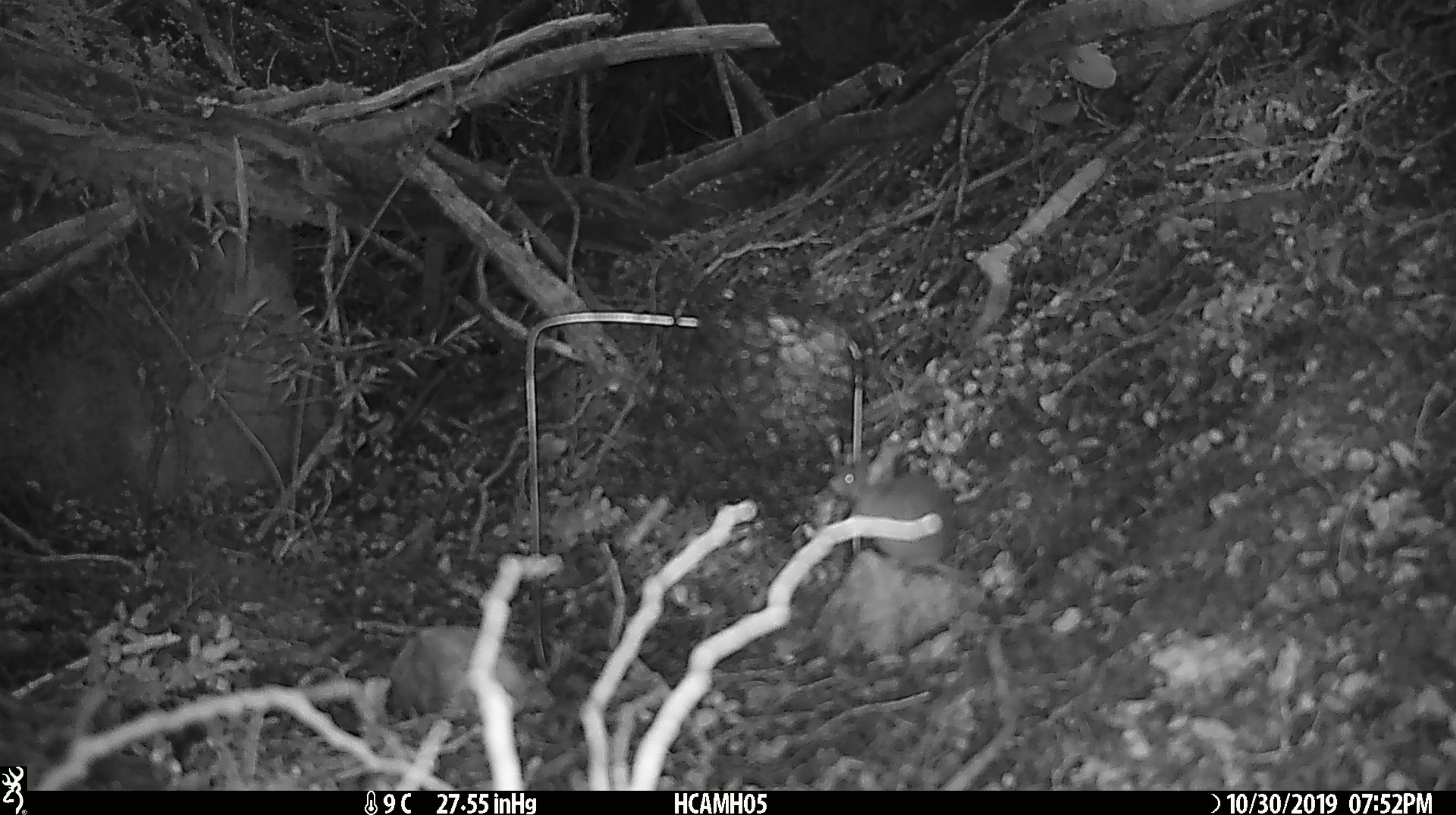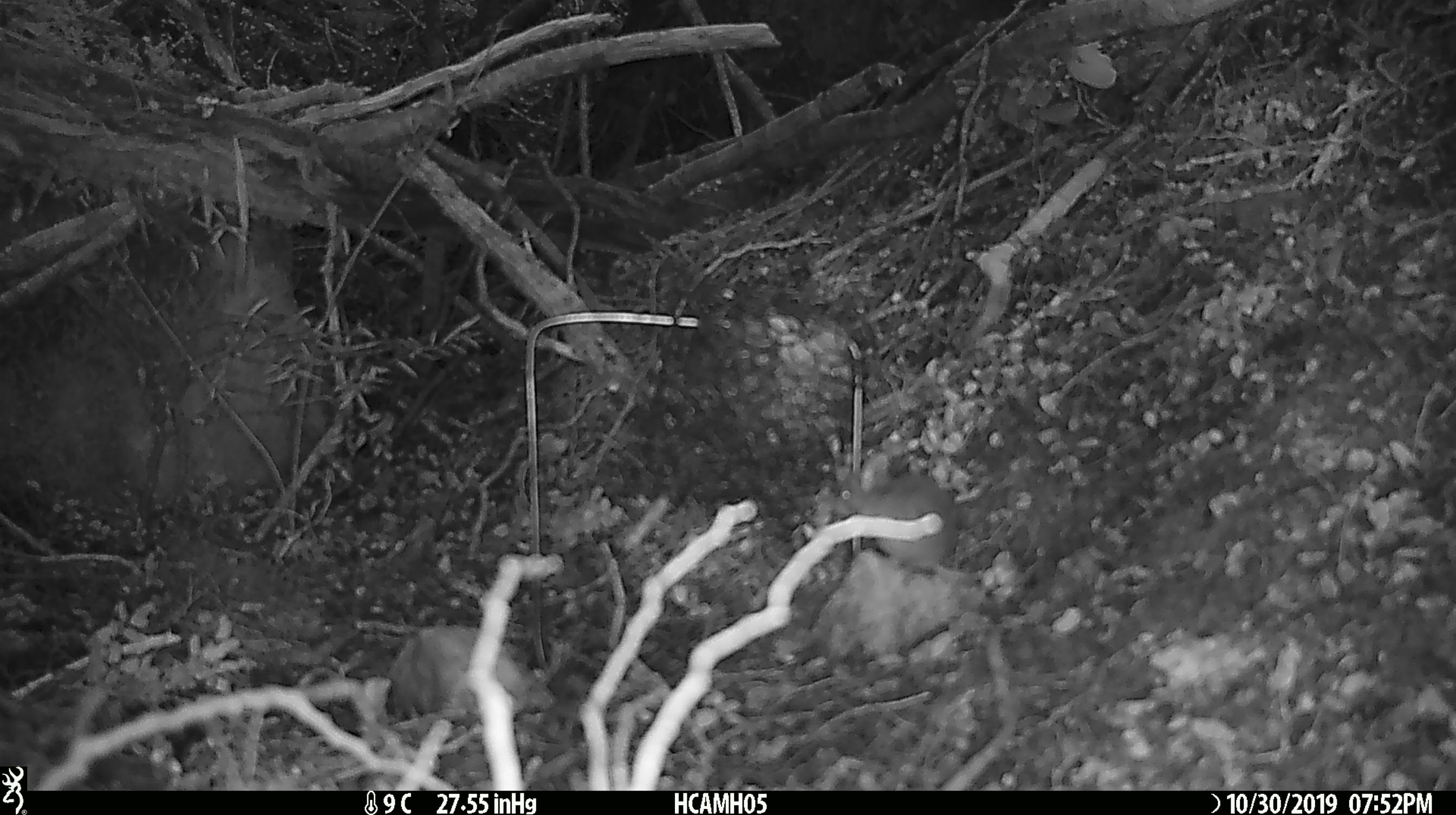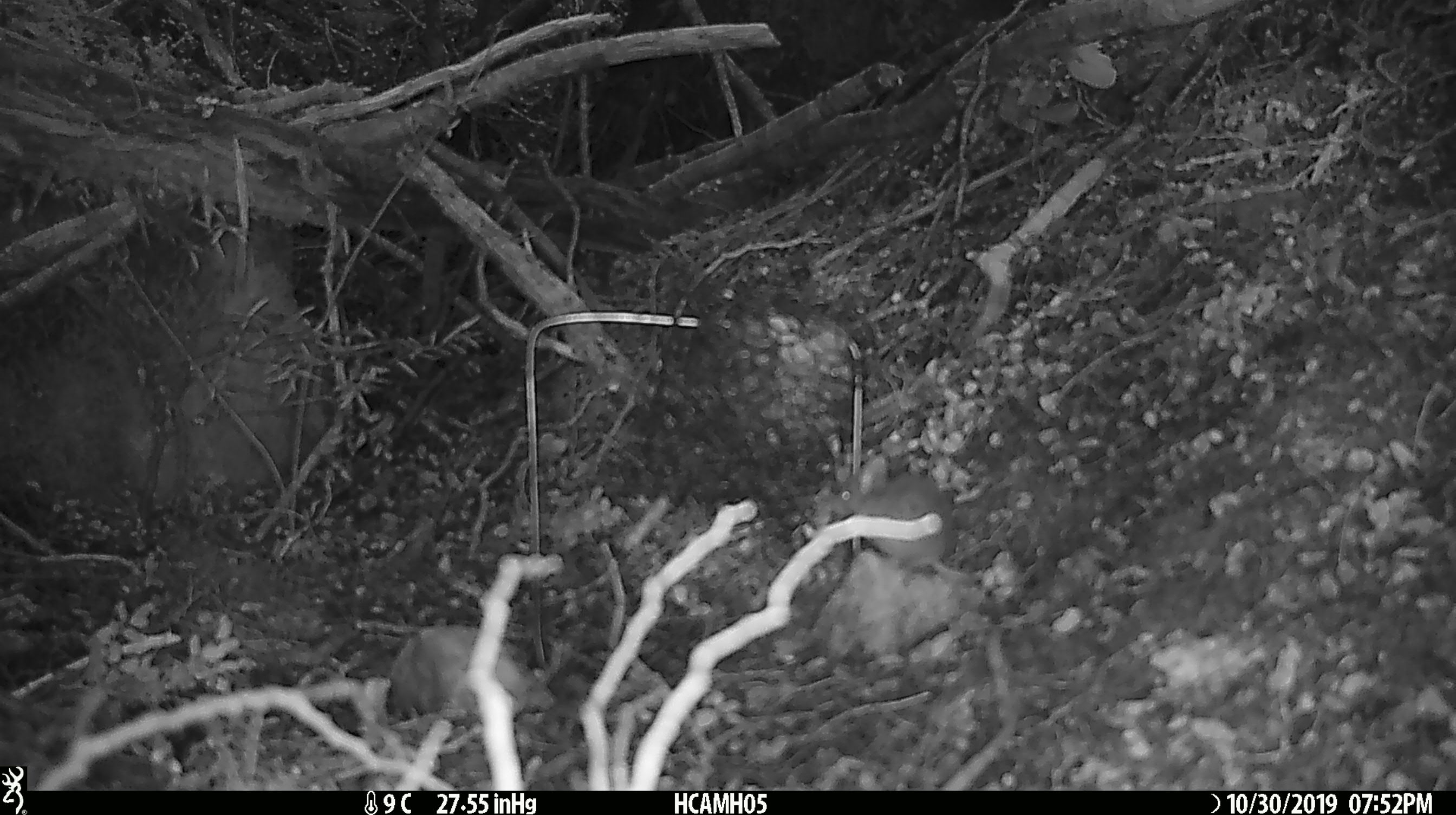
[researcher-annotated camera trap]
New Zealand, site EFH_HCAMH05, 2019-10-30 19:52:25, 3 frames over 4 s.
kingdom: Animalia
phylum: Chordata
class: Mammalia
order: Rodentia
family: Muridae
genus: Mus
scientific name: Mus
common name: mouse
Mouse (Mus).